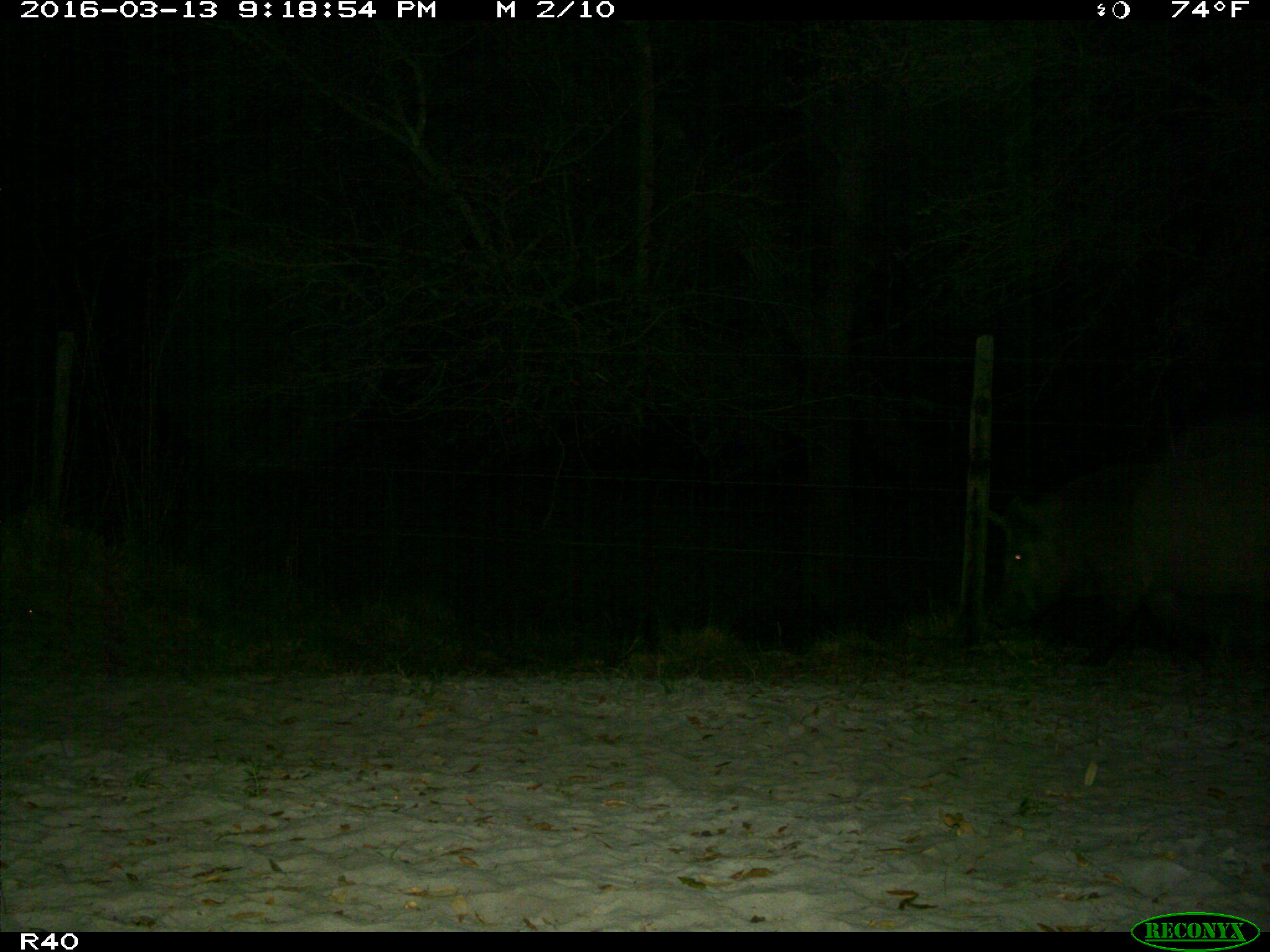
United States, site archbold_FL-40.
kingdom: Animalia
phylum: Chordata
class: Mammalia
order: Artiodactyla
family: Suidae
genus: Sus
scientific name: Sus scrofa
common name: wild boar